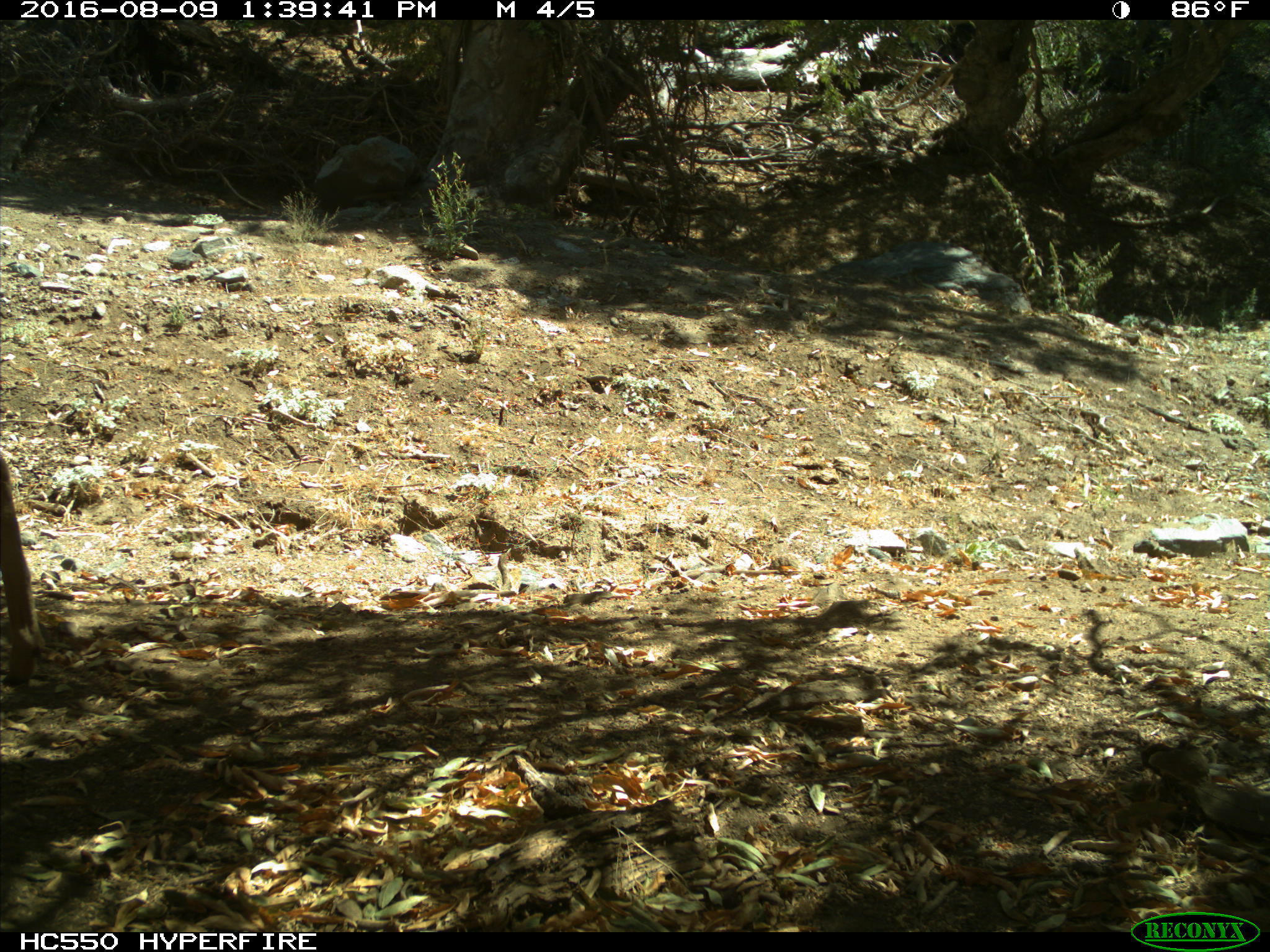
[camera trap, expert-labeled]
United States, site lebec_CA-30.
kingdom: Animalia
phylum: Chordata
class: Mammalia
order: Artiodactyla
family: Cervidae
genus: Odocoileus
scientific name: Odocoileus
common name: deer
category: unidentified deer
Unidentified deer (deer) (Odocoileus).